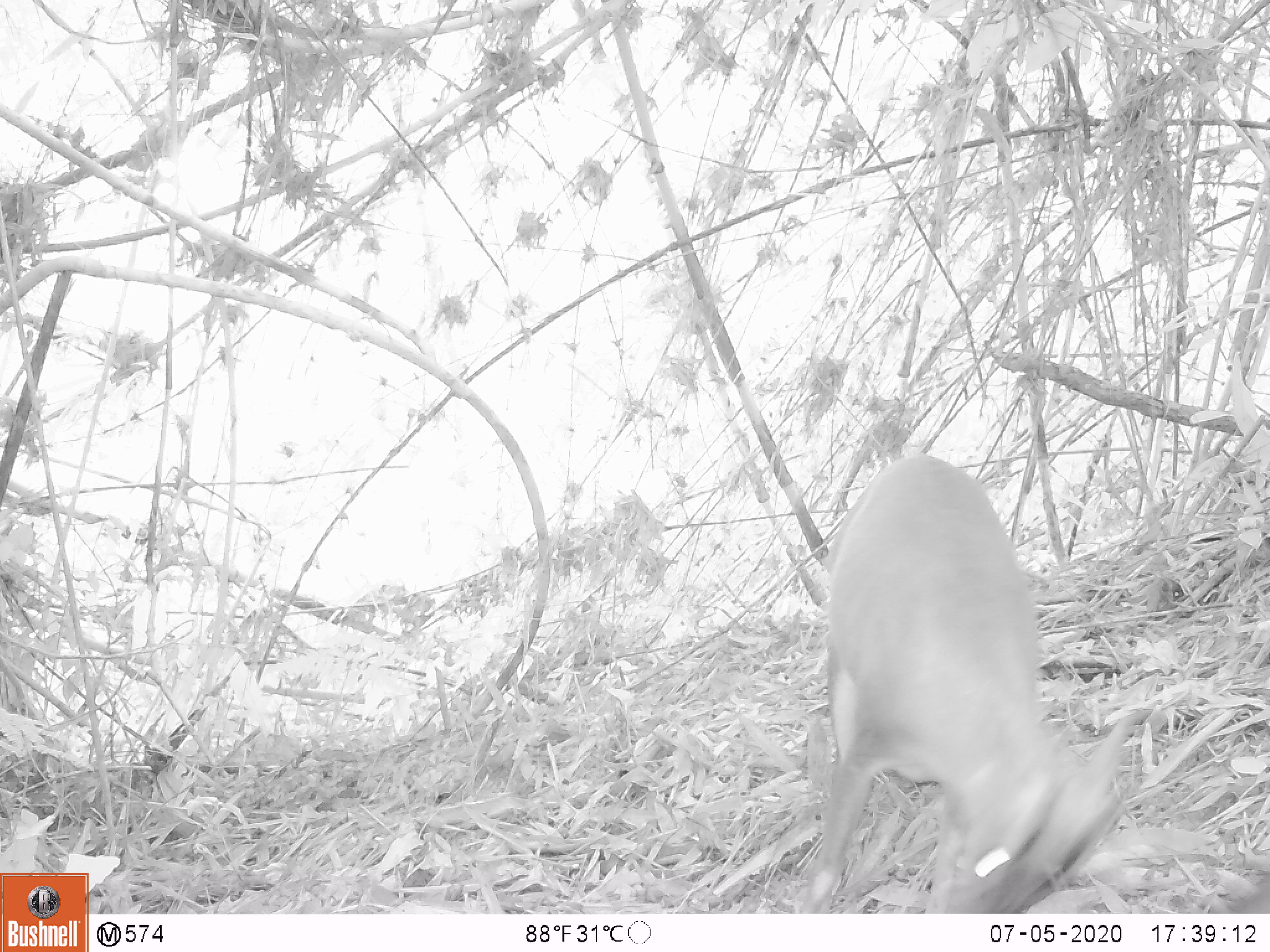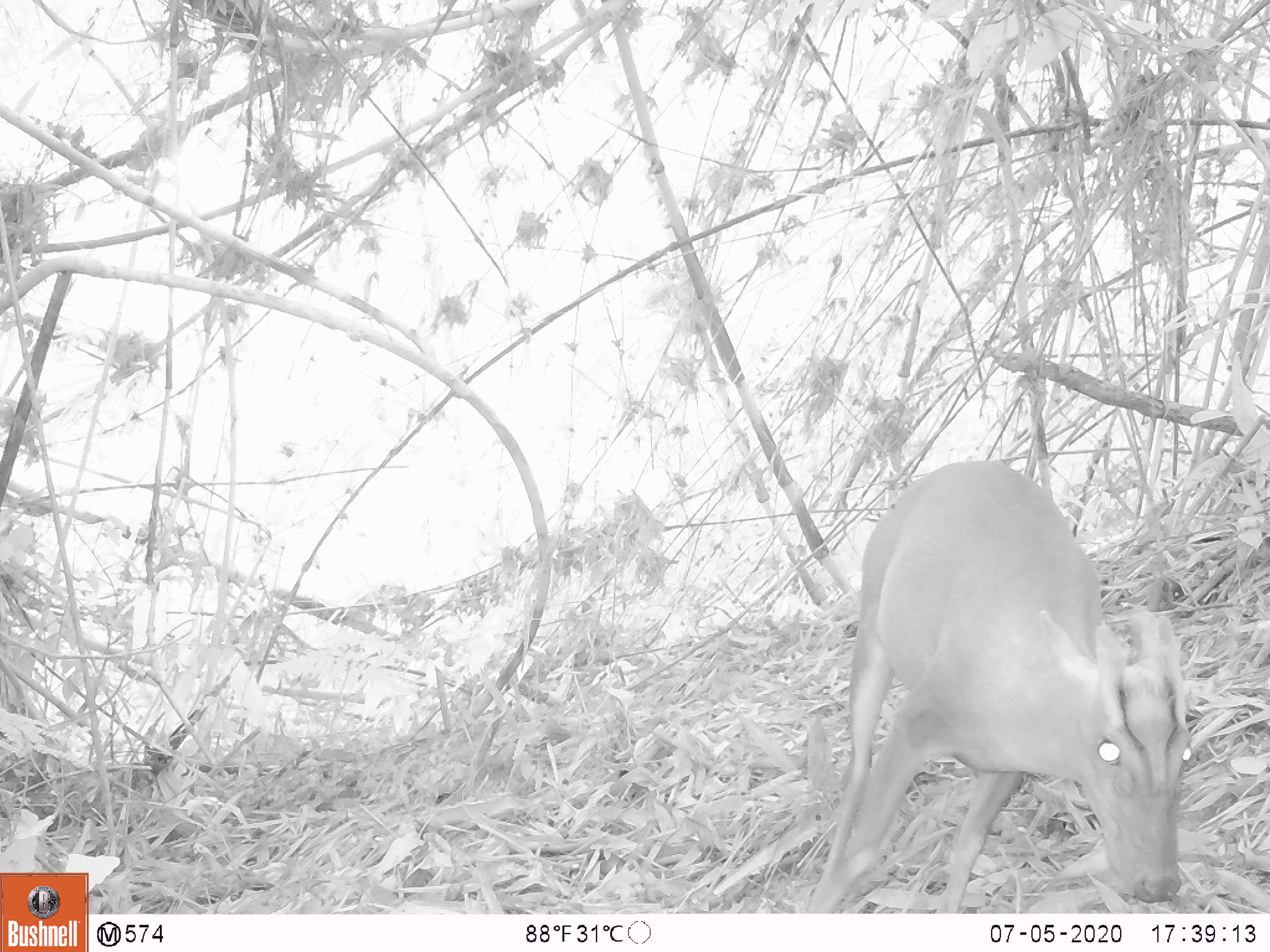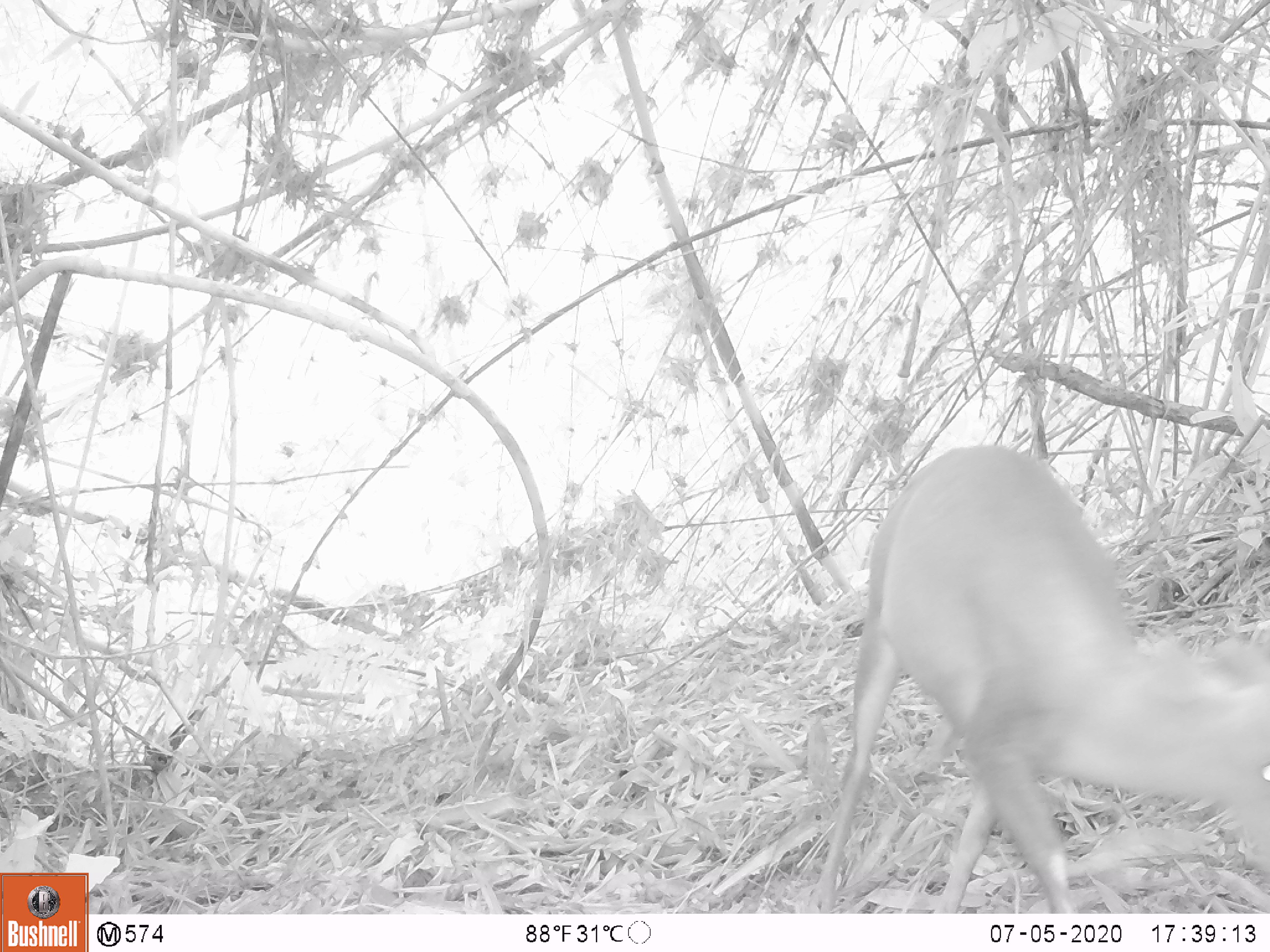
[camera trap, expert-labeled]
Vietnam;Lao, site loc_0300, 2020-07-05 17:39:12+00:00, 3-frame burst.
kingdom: Animalia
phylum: Chordata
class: Mammalia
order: Artiodactyla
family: Cervidae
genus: Muntiacus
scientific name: Muntiacus rooseveltorum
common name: roosevelt's muntjac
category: roosevelts muntjac group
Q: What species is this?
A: Roosevelts muntjac group (roosevelt's muntjac) (Muntiacus rooseveltorum).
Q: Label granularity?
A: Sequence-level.